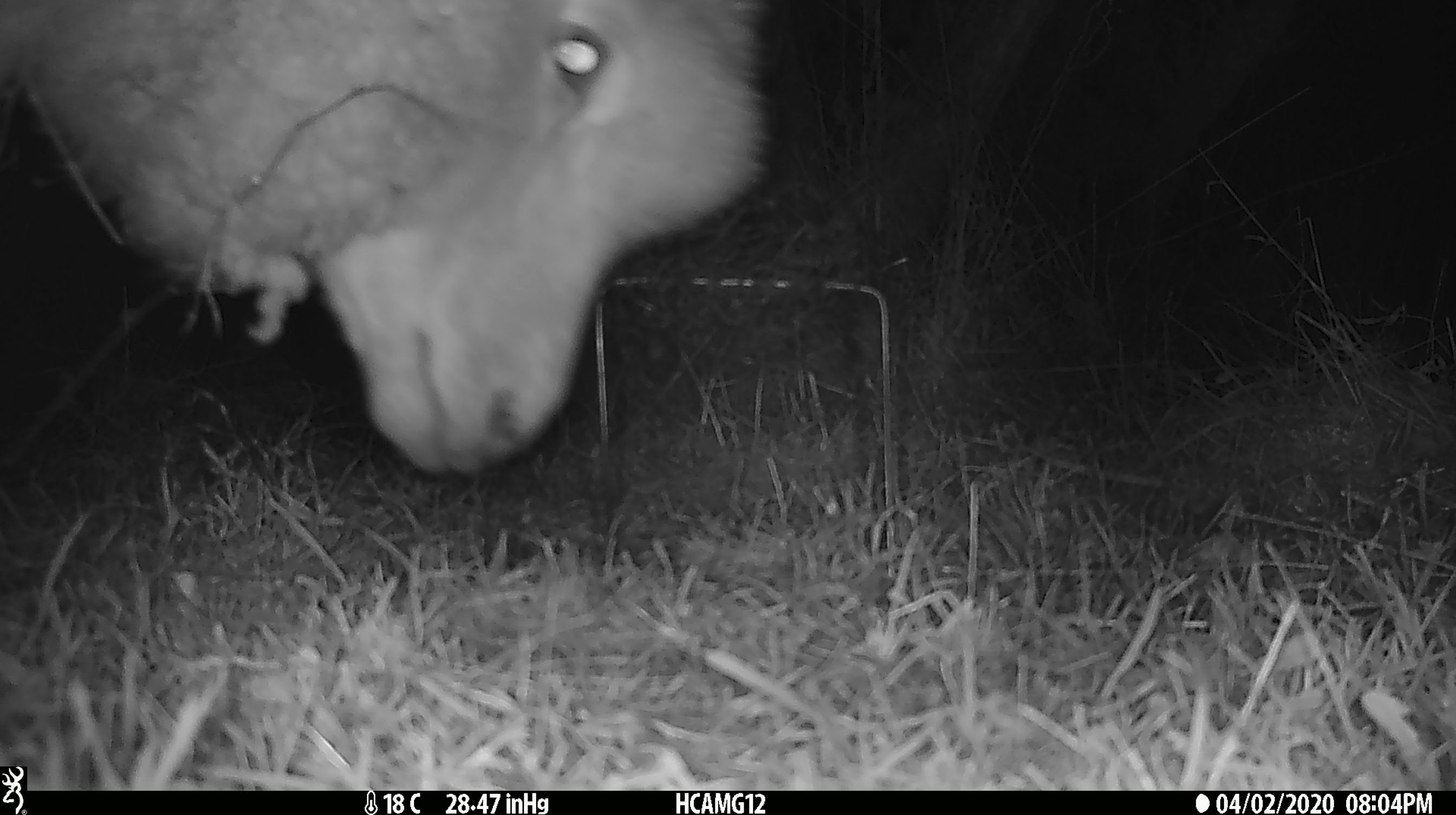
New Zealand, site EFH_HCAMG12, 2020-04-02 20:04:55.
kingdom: Animalia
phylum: Chordata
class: Mammalia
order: Artiodactyla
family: Bovidae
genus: Ovis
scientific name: Ovis aries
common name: domestic sheep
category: sheep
Sheep (domestic sheep) (Ovis aries).